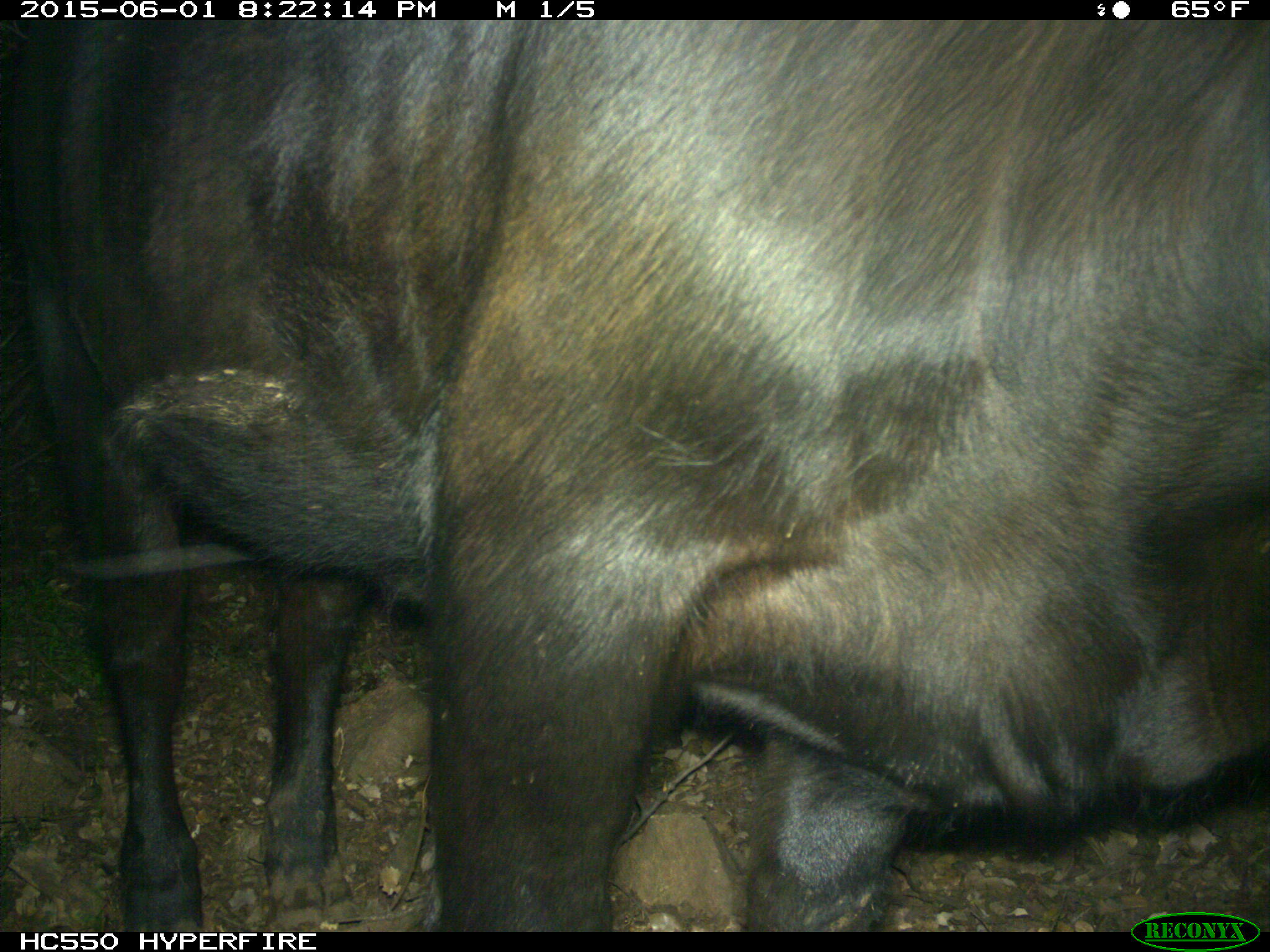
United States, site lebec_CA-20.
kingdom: Animalia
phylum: Chordata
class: Mammalia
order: Artiodactyla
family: Bovidae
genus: Bos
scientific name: Bos taurus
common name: domestic cow